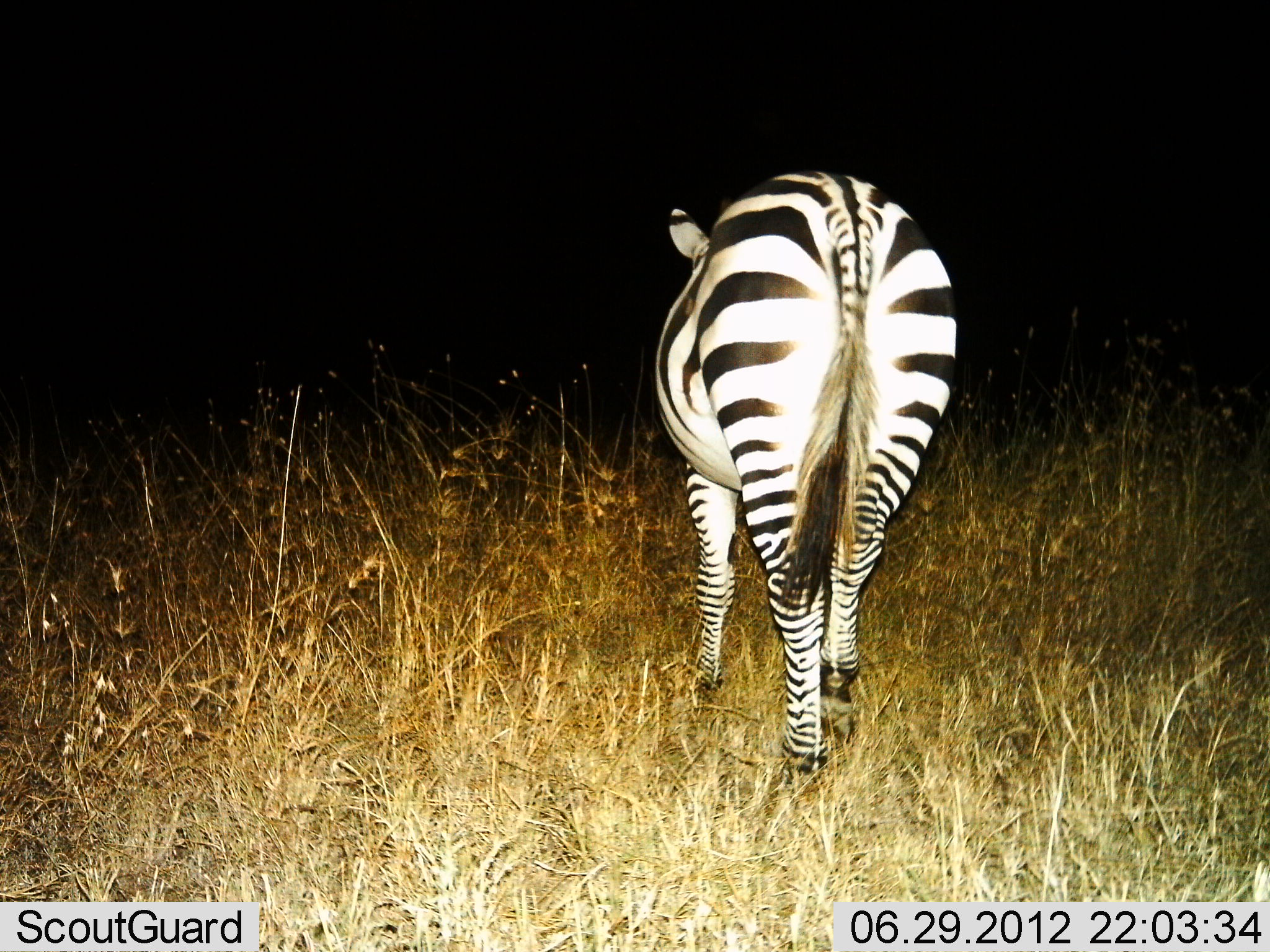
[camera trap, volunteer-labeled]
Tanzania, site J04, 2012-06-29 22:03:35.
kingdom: Animalia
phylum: Chordata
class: Mammalia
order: Perissodactyla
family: Equidae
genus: Equus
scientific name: Equus quagga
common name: plains zebra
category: zebra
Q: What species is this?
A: Zebra (plains zebra) (Equus quagga).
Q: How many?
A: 1.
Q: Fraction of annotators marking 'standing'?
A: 30%.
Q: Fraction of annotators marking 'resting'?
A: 0%.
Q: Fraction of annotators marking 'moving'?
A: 70%.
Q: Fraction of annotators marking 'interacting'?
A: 0%.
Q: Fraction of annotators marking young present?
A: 0%.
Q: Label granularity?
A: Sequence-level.